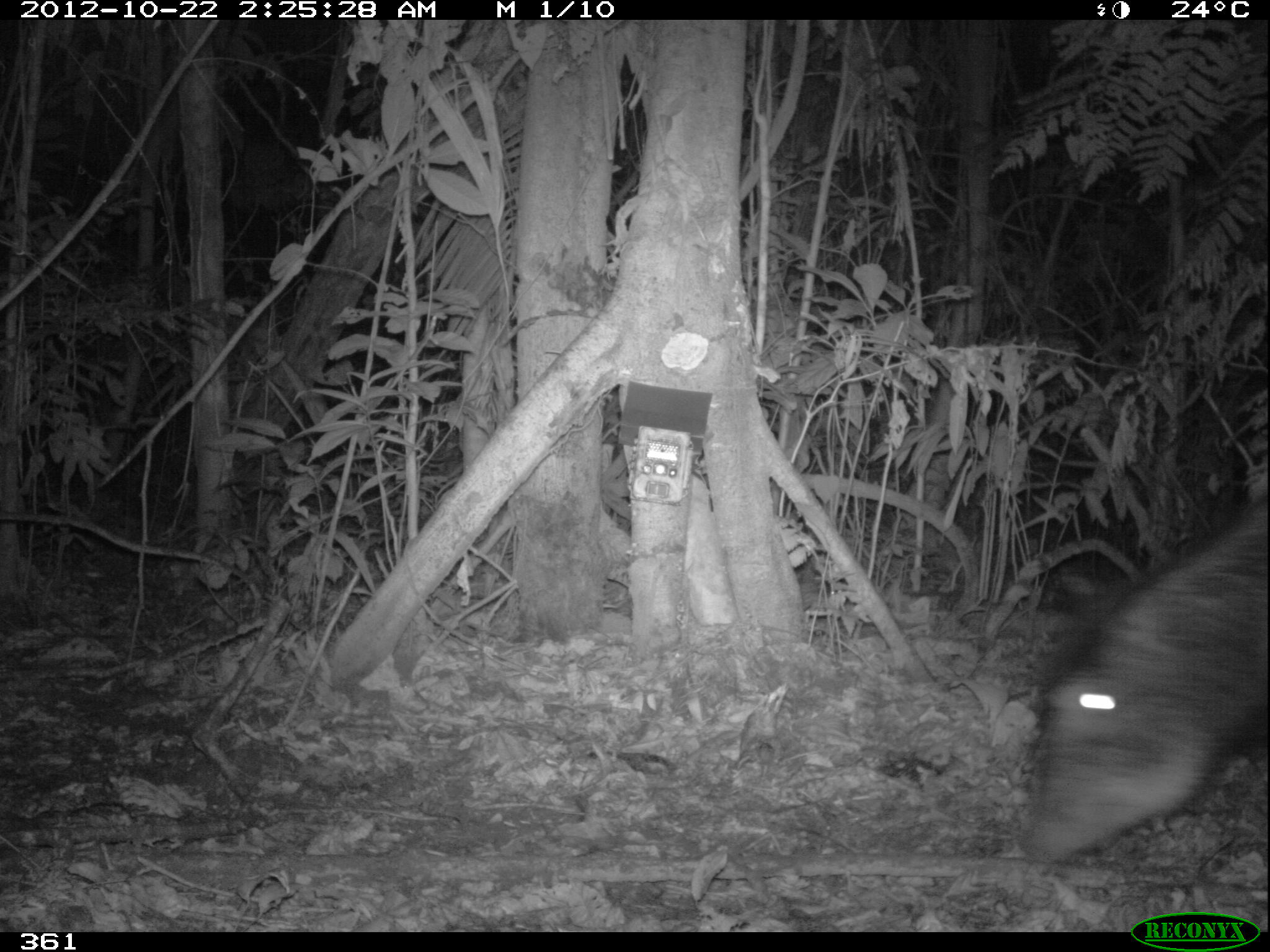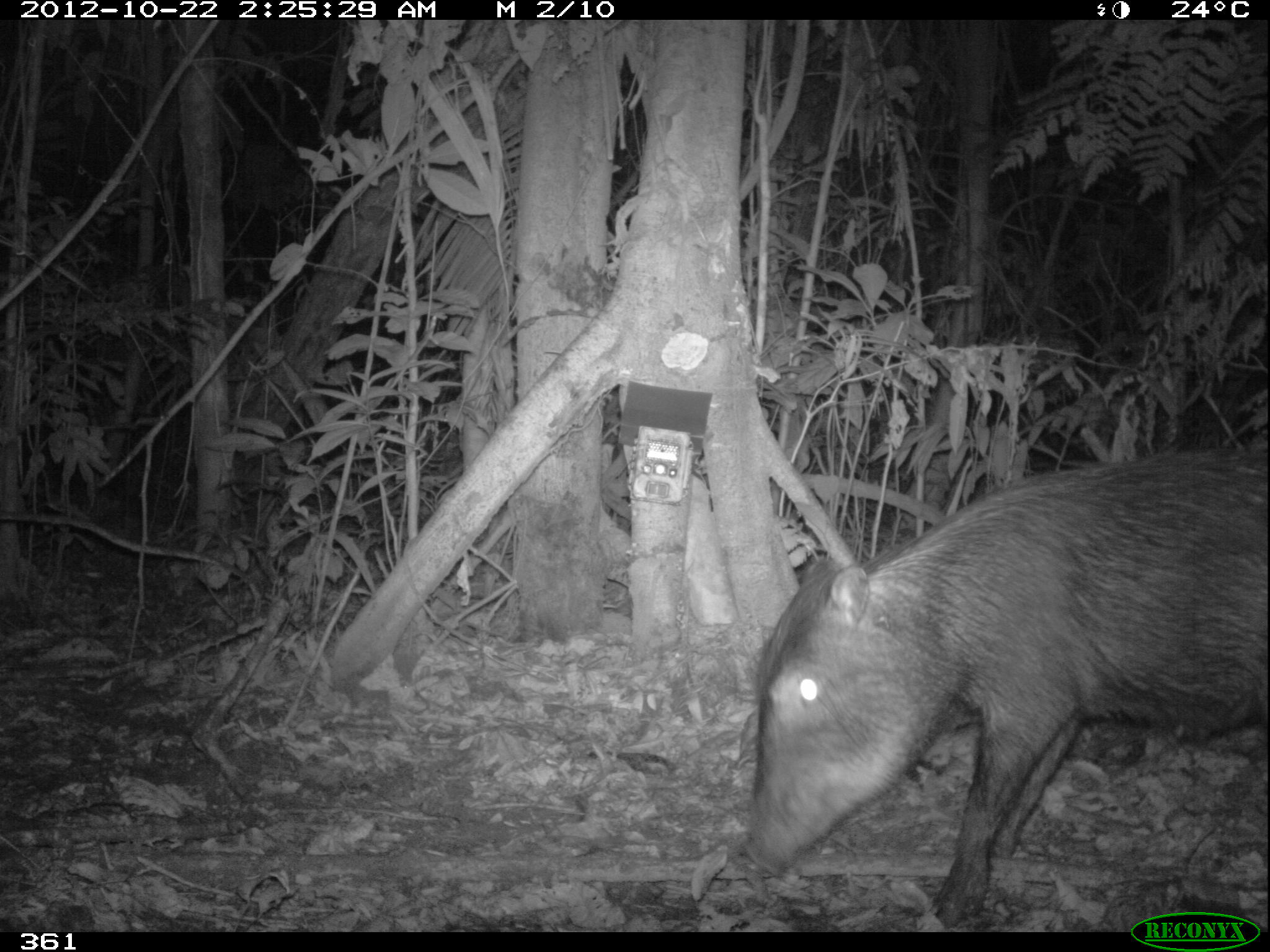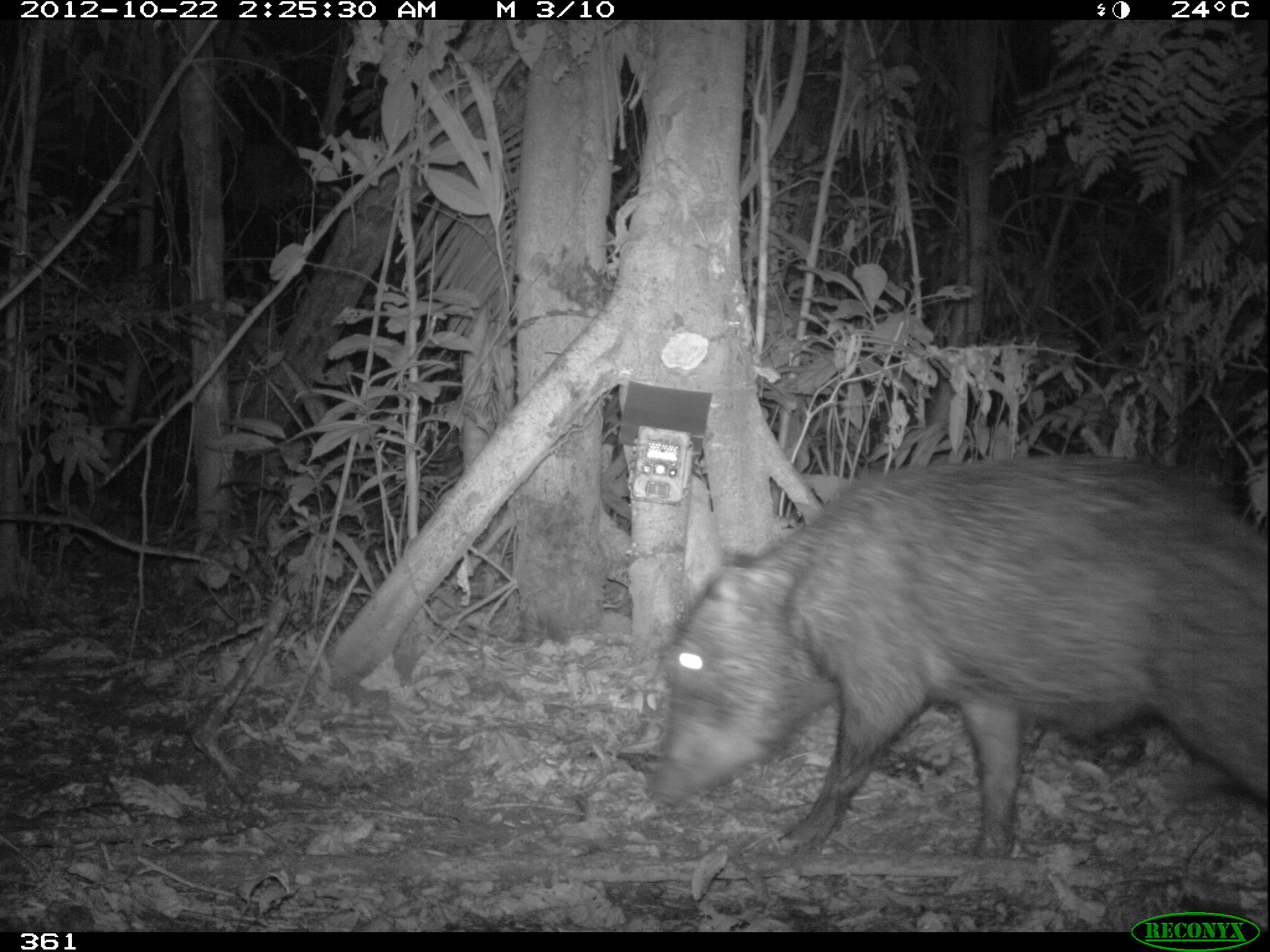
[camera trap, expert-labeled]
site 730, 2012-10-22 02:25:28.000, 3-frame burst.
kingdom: Animalia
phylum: Chordata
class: Mammalia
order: Artiodactyla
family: Tayassuidae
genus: Tayassu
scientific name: Tayassu pecari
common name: white-lipped peccary